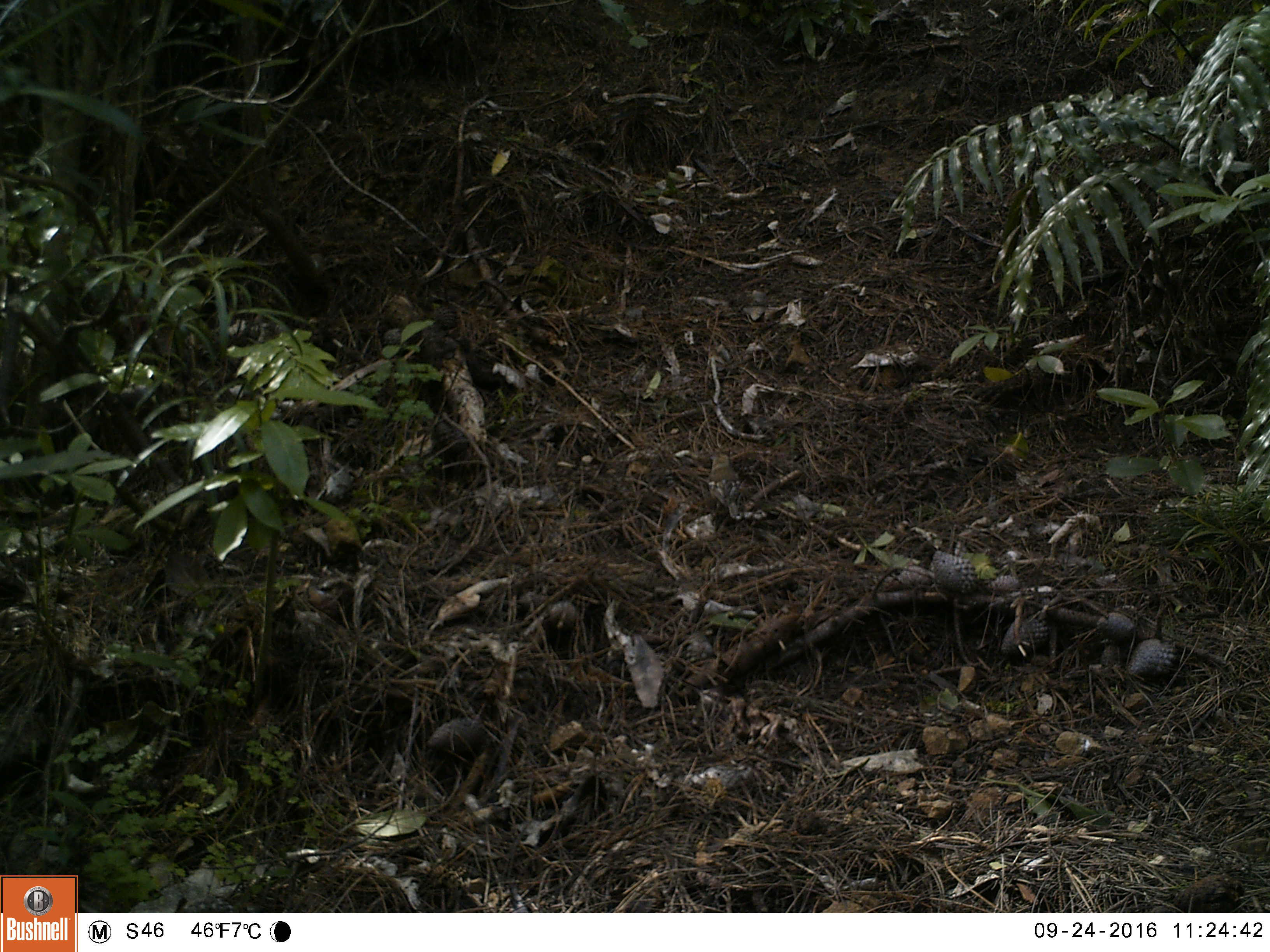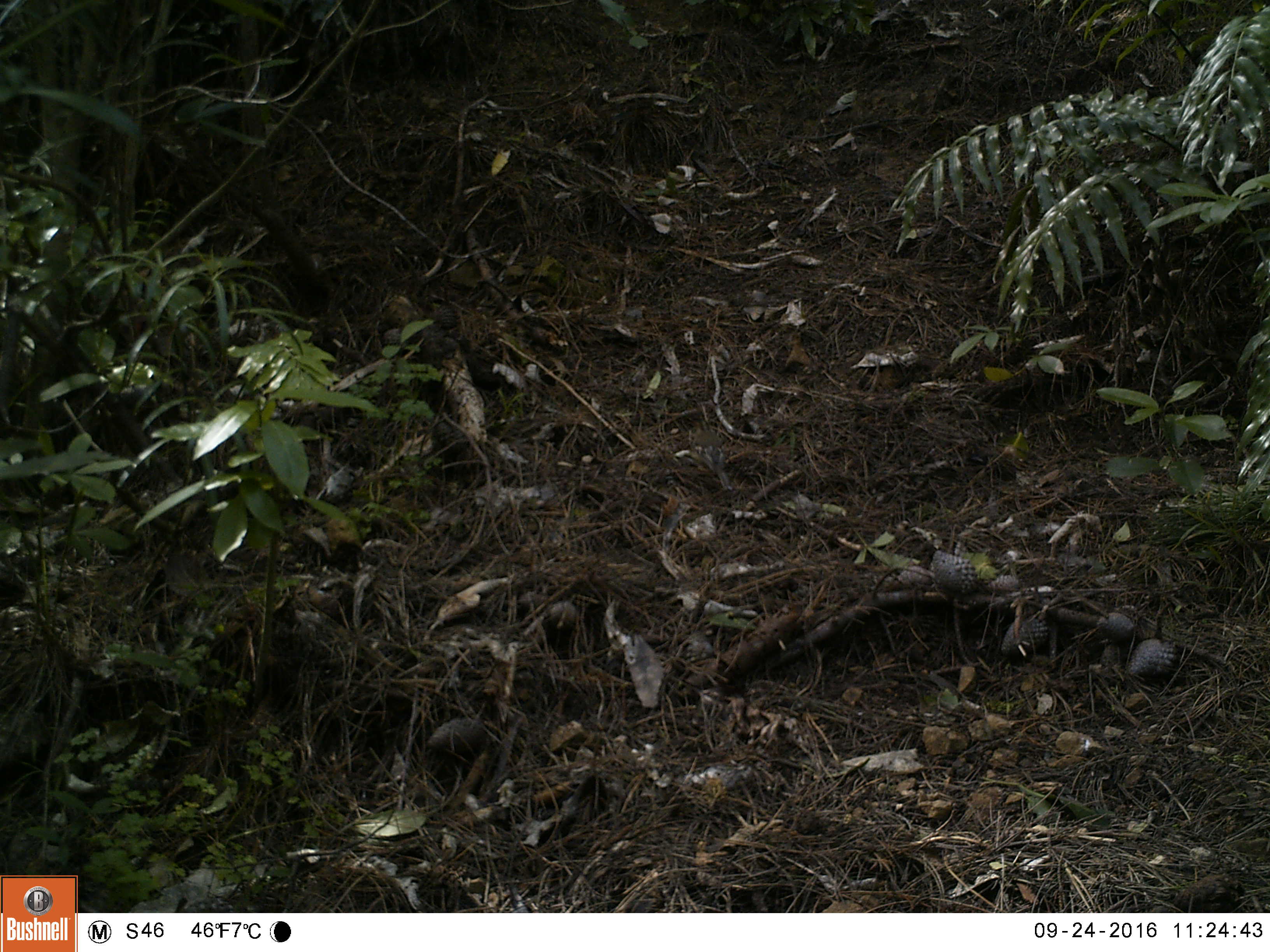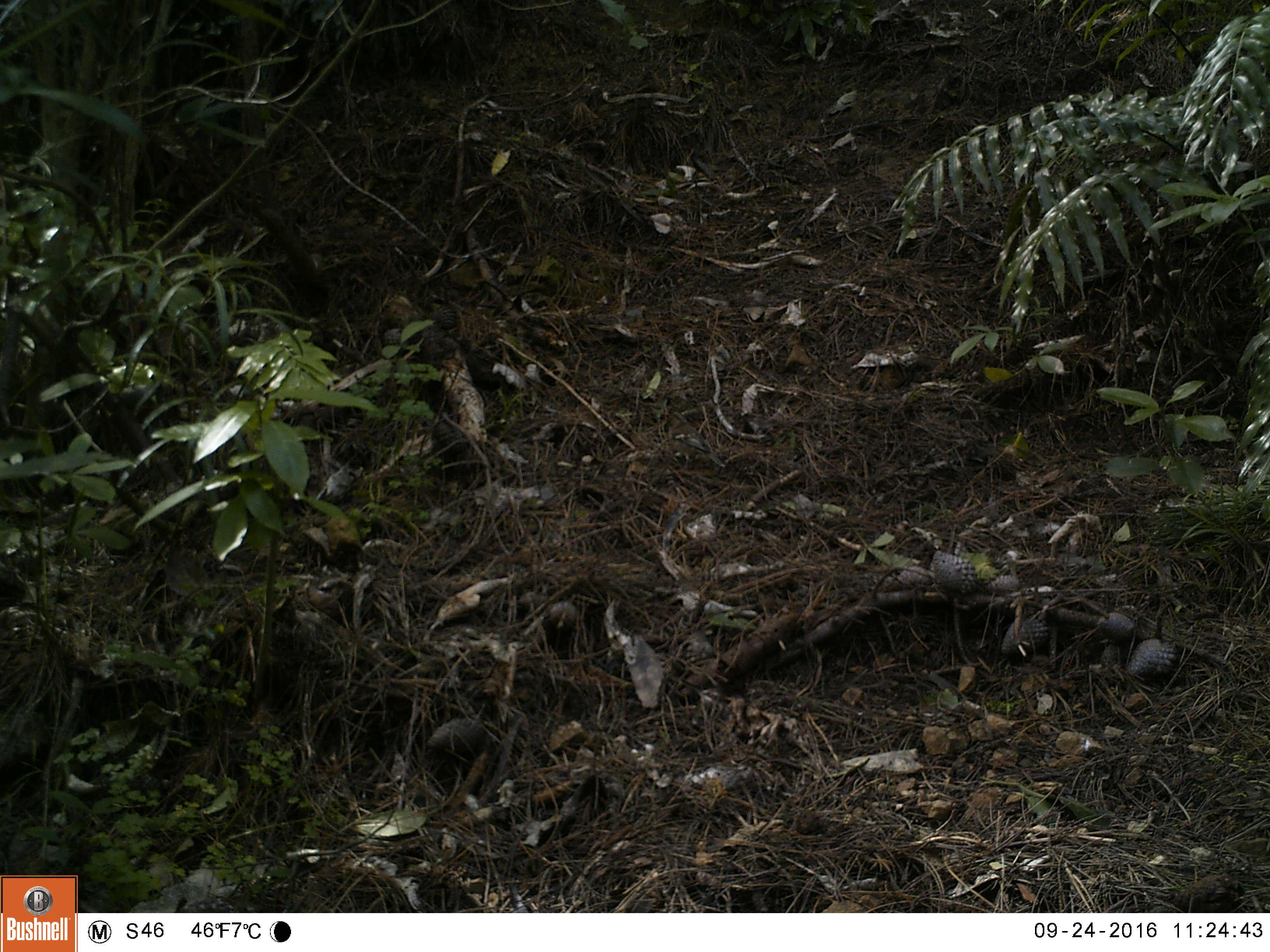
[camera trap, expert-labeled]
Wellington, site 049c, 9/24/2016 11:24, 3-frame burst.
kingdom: Animalia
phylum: Chordata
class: Aves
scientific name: Aves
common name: bird